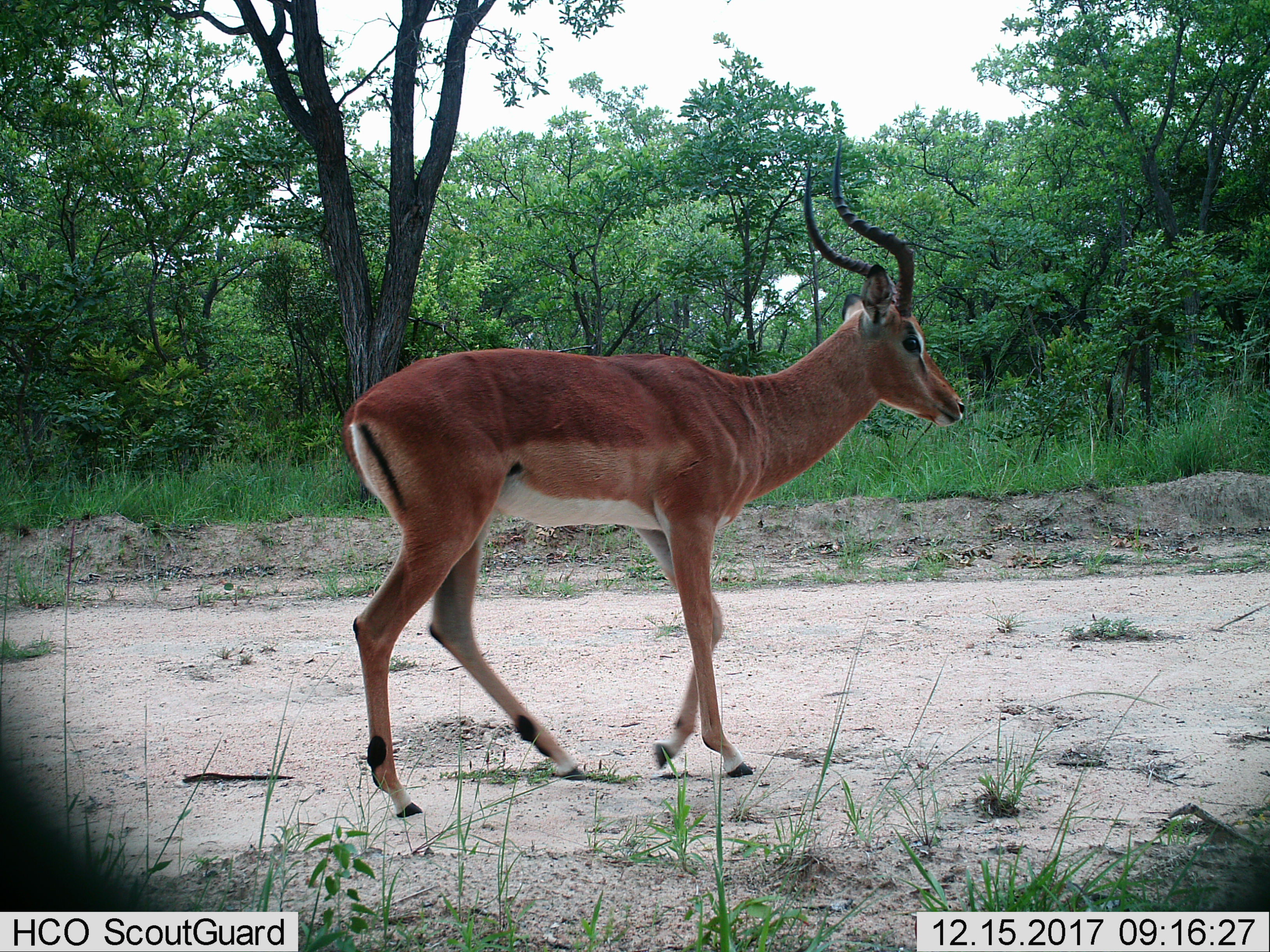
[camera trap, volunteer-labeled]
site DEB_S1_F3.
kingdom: Animalia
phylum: Chordata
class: Mammalia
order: Artiodactyla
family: Bovidae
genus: Aepyceros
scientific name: Aepyceros melampus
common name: impala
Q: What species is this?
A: Impala (Aepyceros melampus).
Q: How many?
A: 1.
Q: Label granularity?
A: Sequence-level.